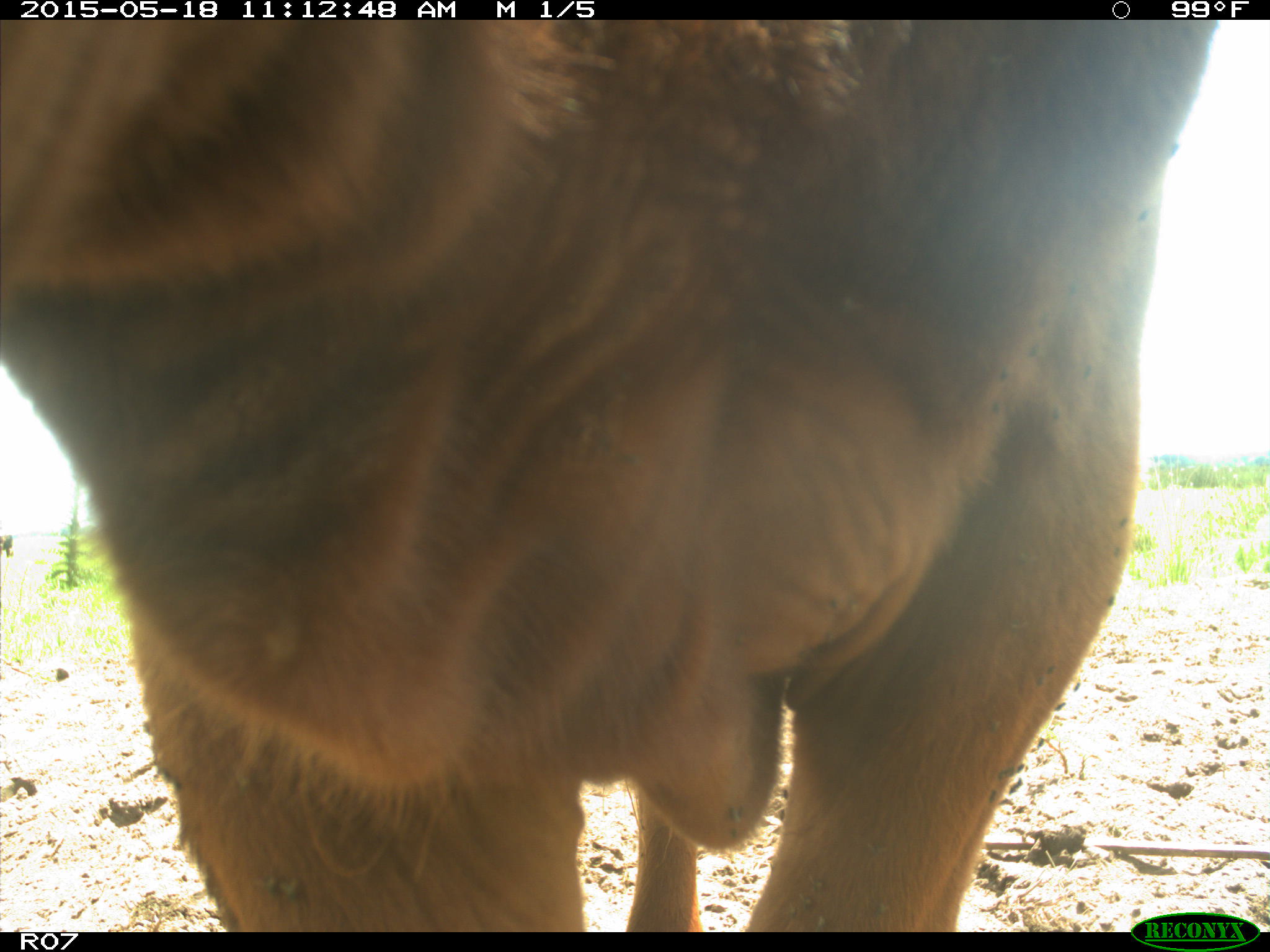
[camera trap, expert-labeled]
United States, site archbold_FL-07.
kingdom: Animalia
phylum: Chordata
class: Mammalia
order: Artiodactyla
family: Bovidae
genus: Bos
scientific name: Bos taurus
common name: domestic cow